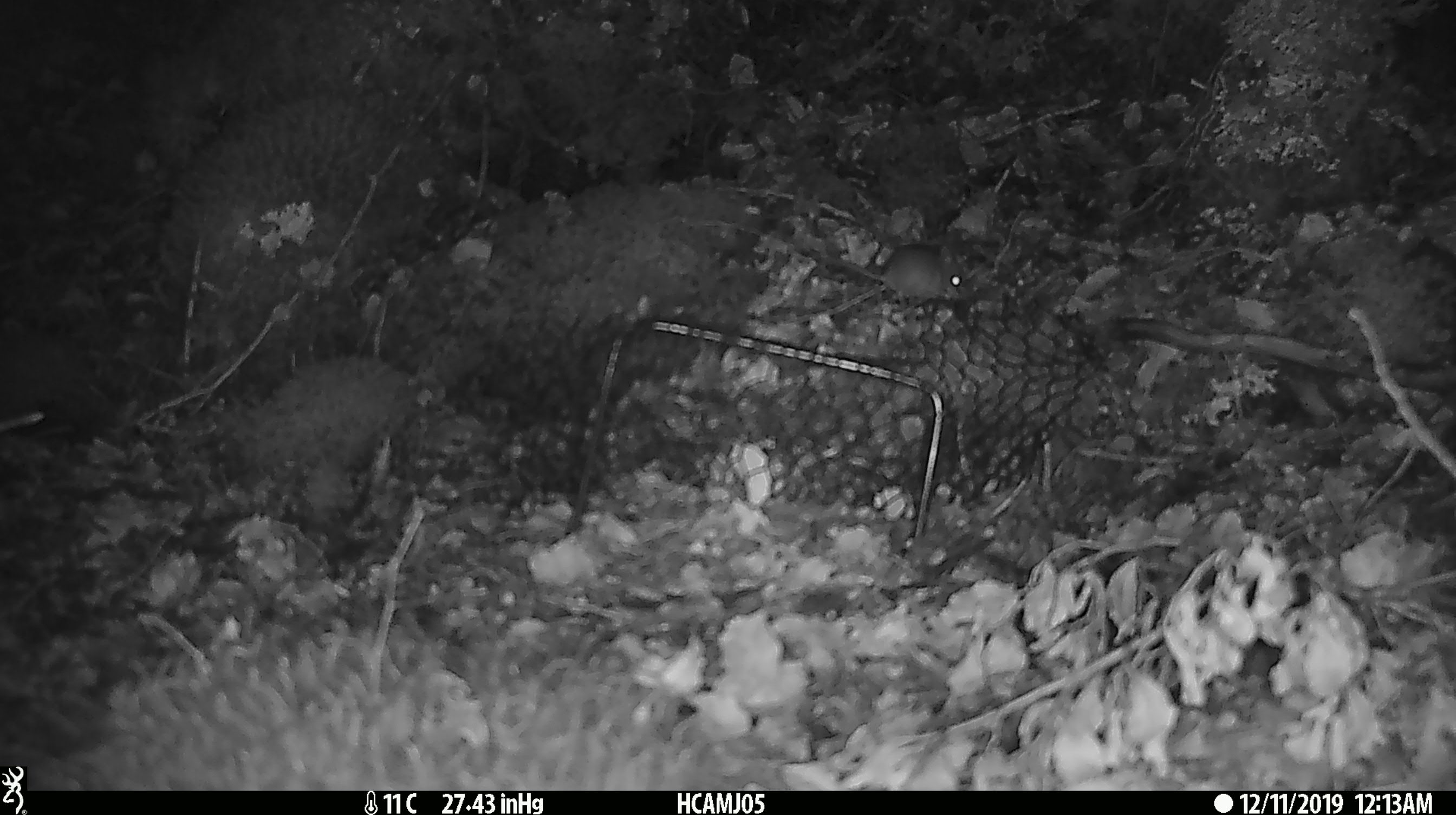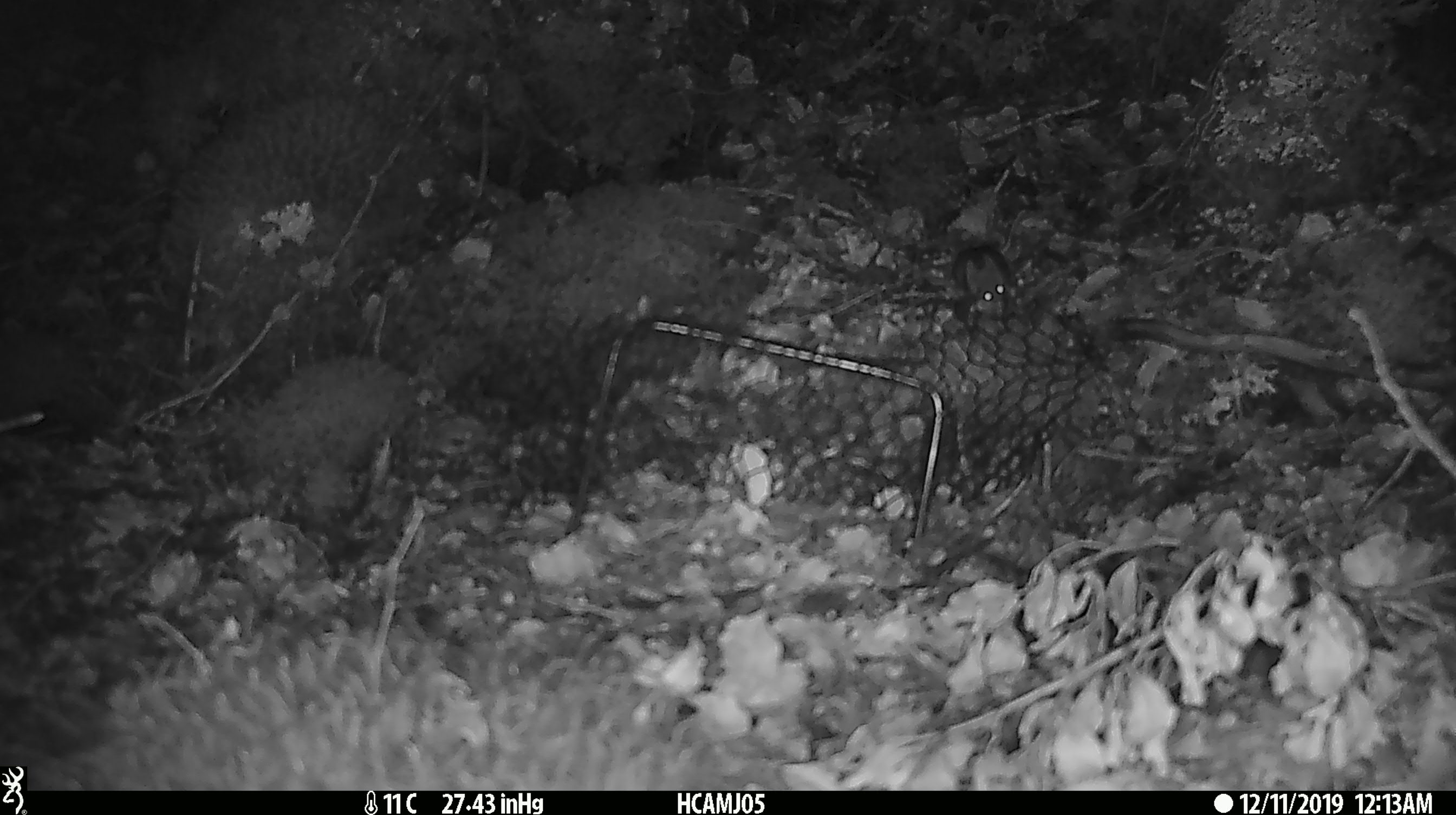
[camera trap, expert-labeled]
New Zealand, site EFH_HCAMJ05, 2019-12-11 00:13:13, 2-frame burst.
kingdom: Animalia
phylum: Chordata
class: Mammalia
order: Rodentia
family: Muridae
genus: Mus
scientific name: Mus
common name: mouse